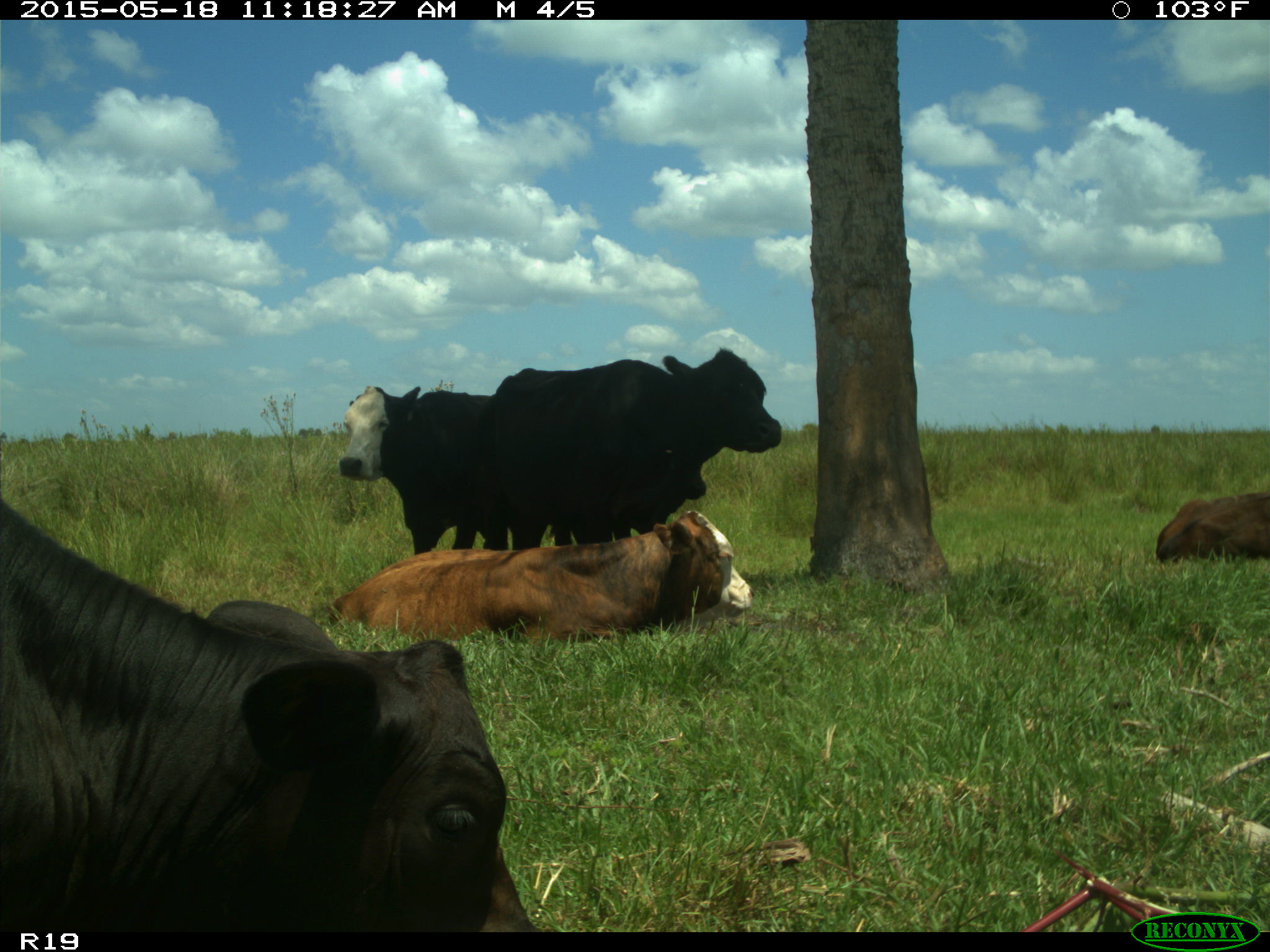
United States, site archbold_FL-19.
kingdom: Animalia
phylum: Chordata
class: Mammalia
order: Artiodactyla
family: Bovidae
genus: Bos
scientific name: Bos taurus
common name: domestic cow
Bos taurus (domestic cow).